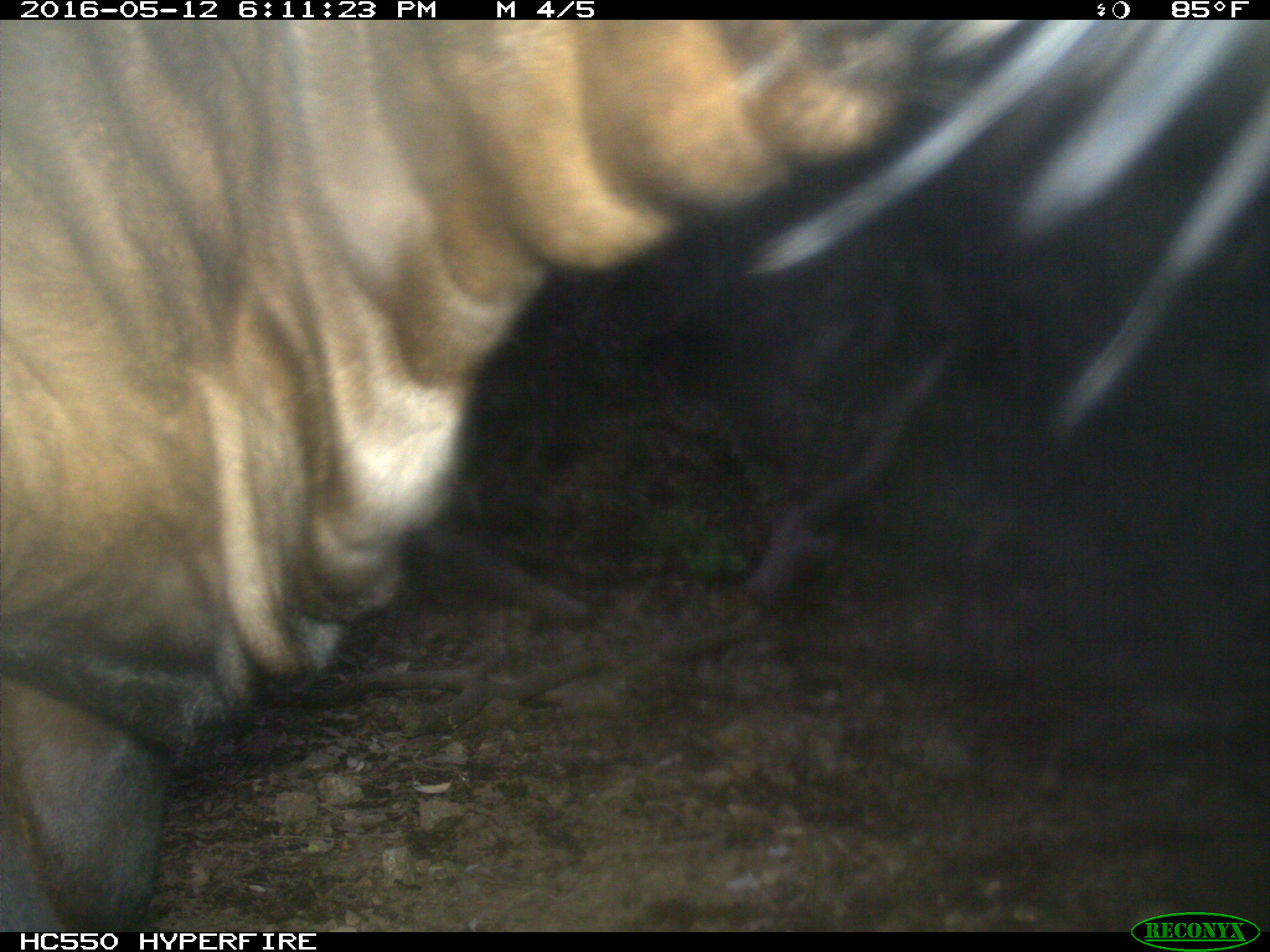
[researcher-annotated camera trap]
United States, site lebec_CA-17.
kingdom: Animalia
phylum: Chordata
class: Mammalia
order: Artiodactyla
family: Bovidae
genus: Bos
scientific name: Bos taurus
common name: domestic cow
Bos taurus (domestic cow).